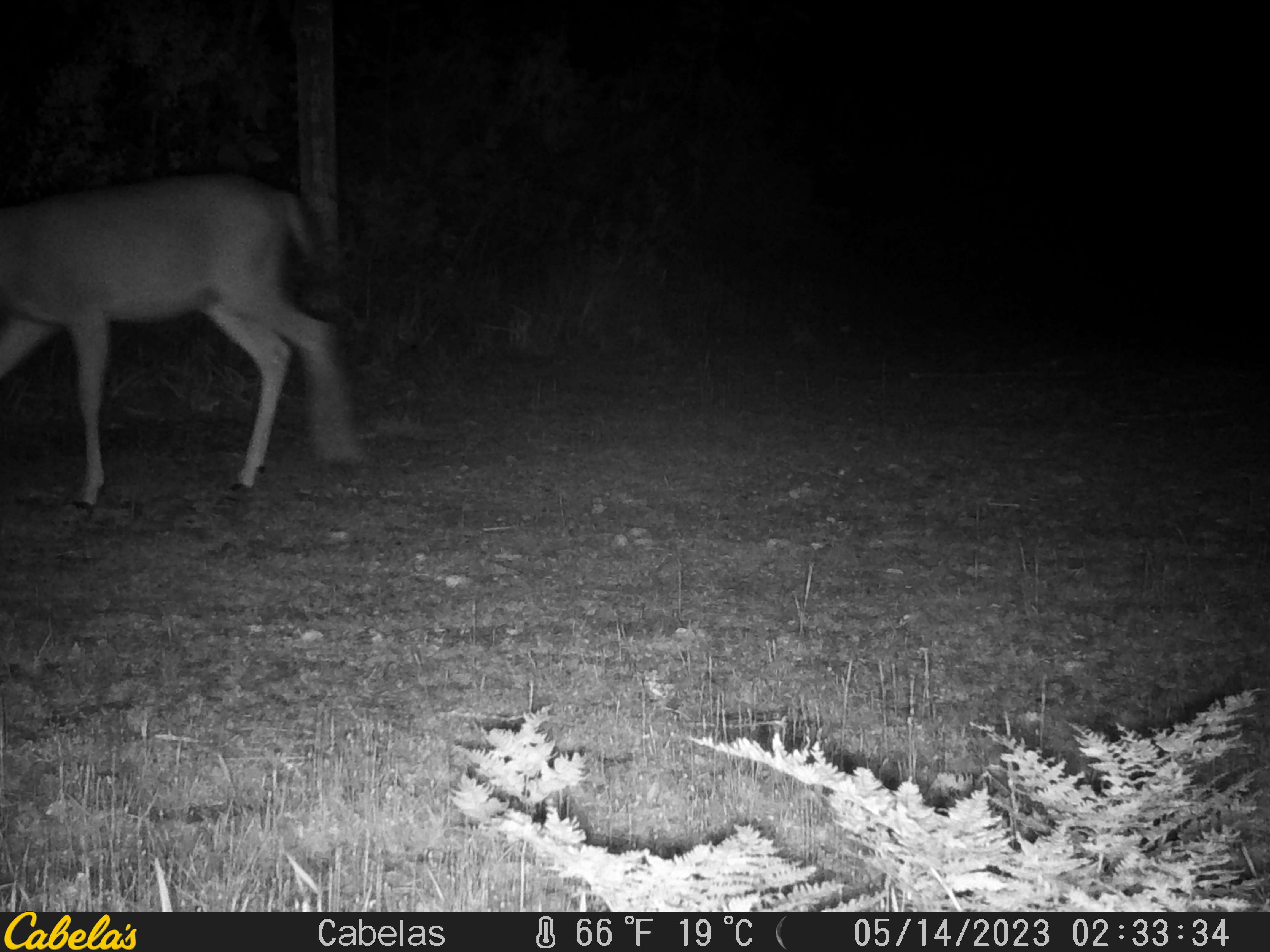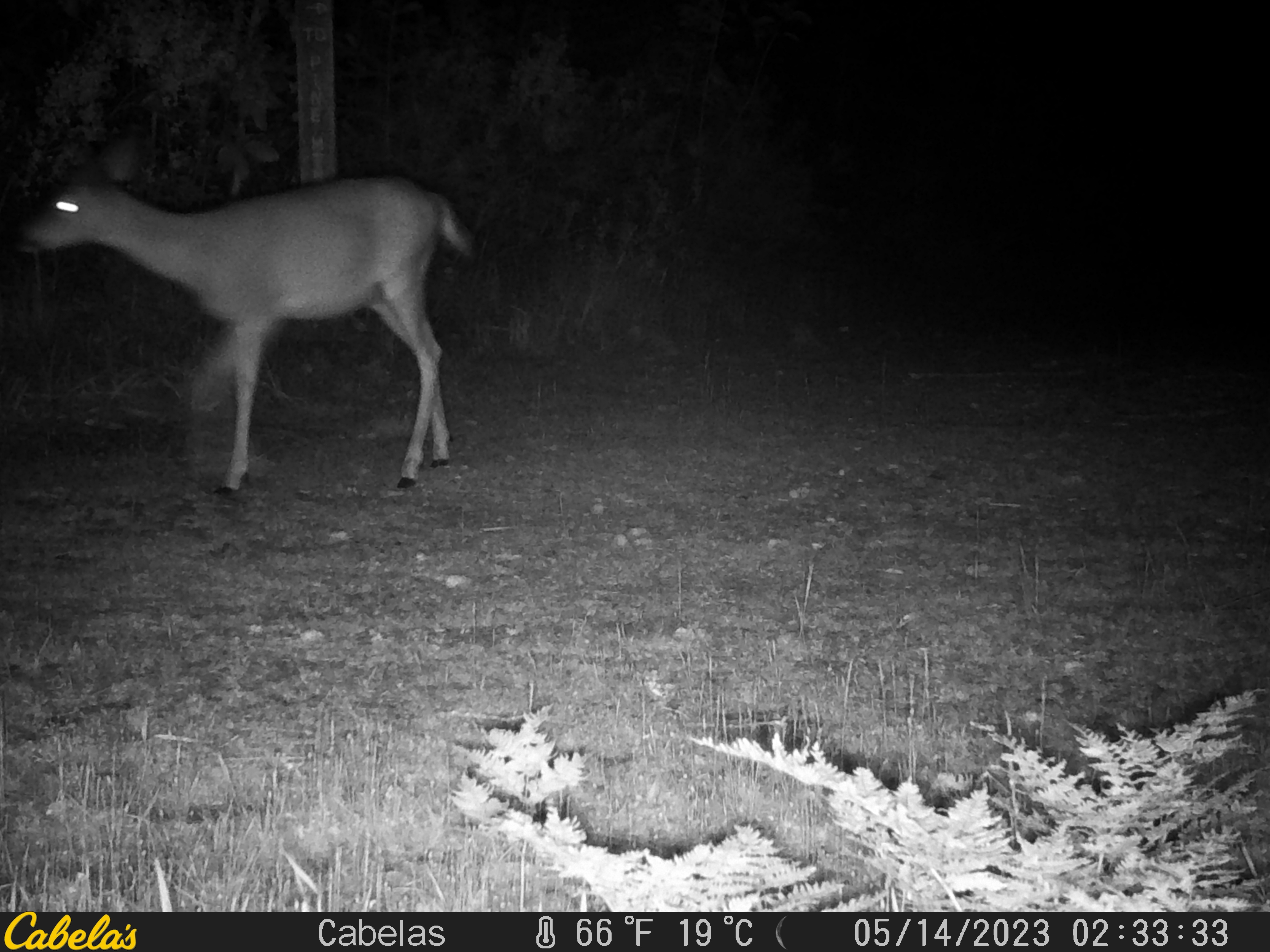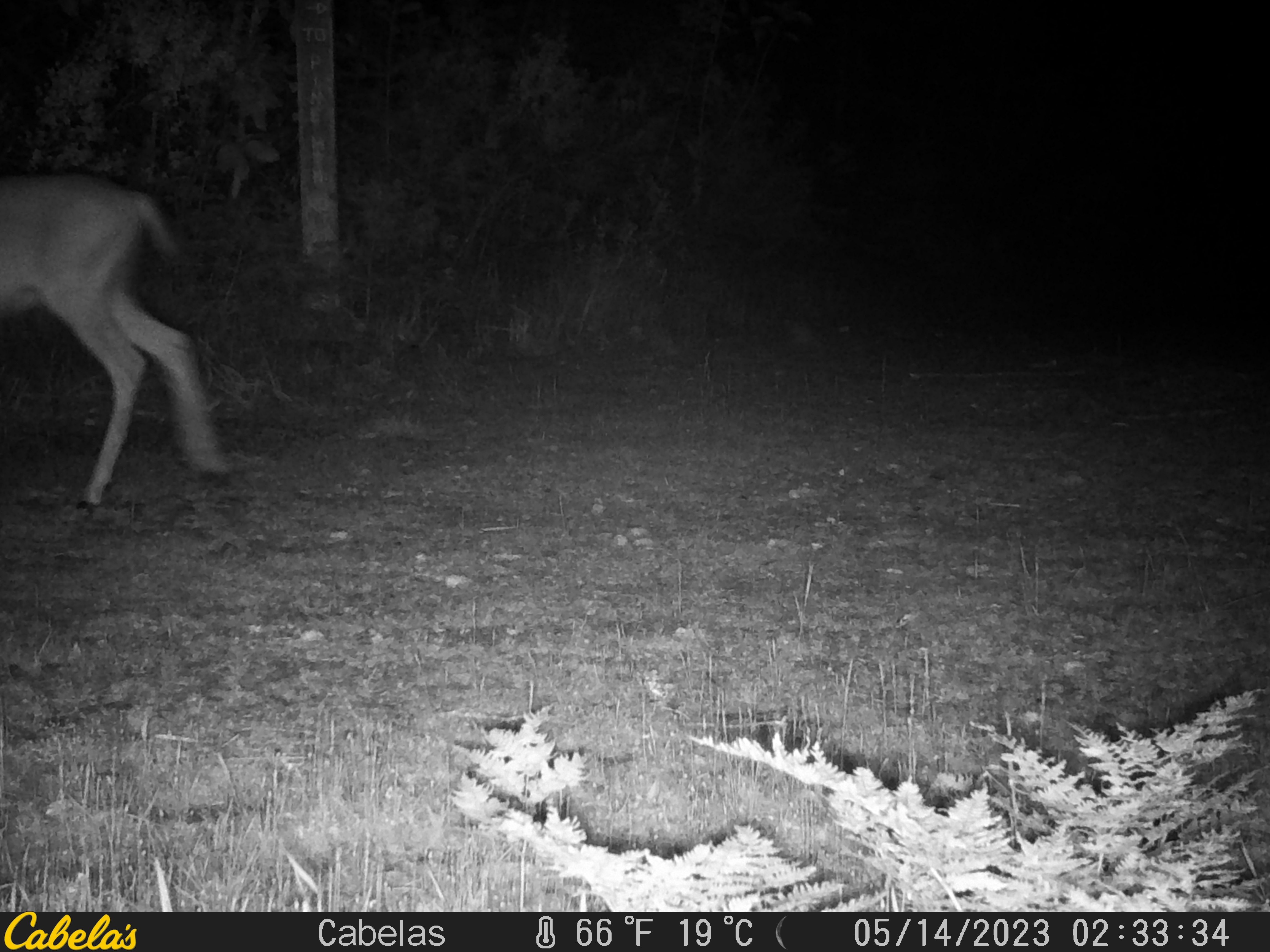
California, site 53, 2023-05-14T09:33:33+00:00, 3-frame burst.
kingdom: Animalia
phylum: Chordata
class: Mammalia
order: Artiodactyla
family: Cervidae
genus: Odocoileus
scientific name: Odocoileus hemionus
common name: mule deer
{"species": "mule deer (Odocoileus hemionus)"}